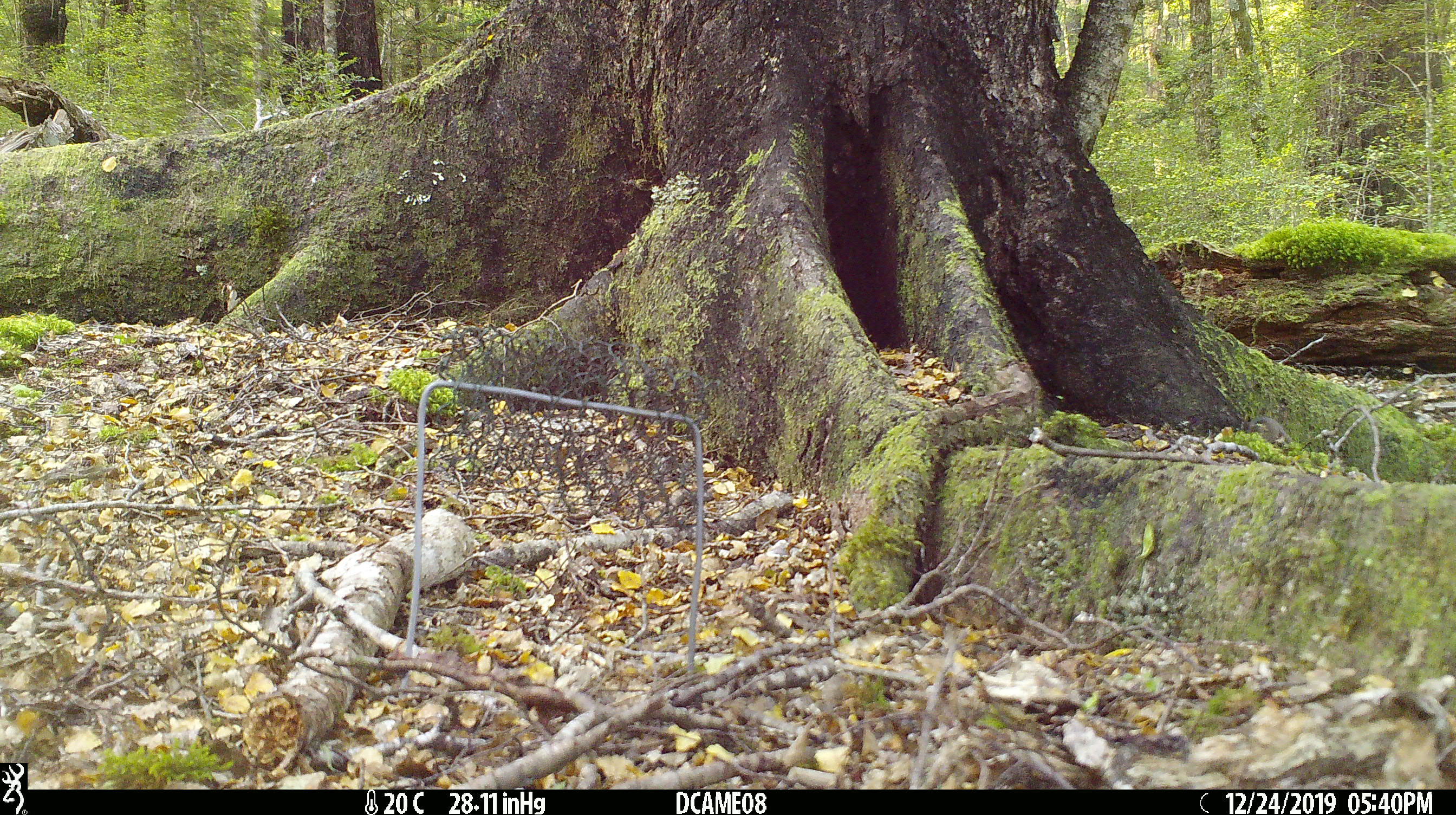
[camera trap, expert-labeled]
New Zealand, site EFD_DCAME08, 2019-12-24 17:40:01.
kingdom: Animalia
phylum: Chordata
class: Mammalia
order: Rodentia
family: Muridae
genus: Mus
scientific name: Mus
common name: mouse